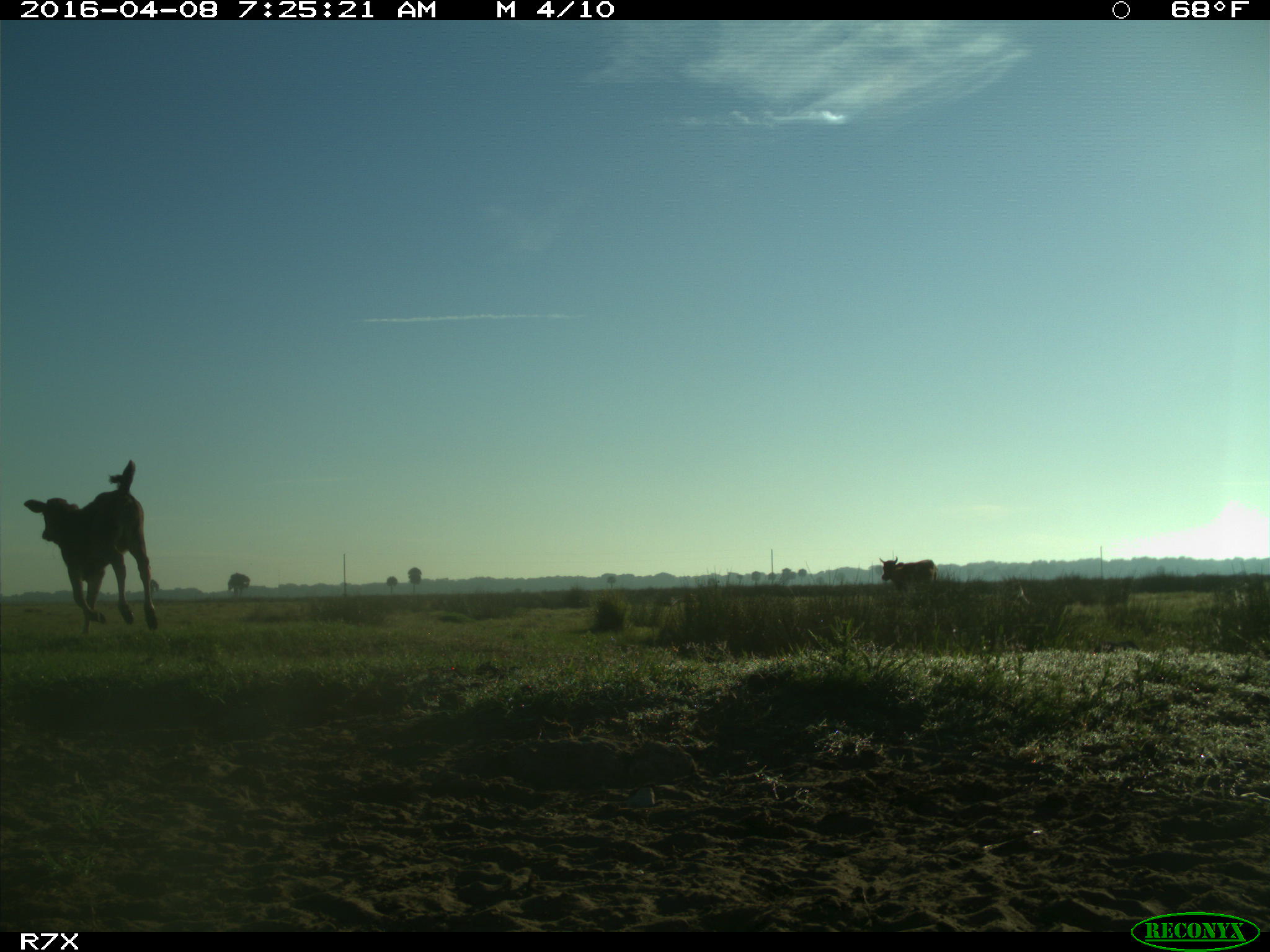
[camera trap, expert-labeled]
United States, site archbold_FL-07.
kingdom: Animalia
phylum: Chordata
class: Mammalia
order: Artiodactyla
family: Bovidae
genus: Bos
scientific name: Bos taurus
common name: domestic cow